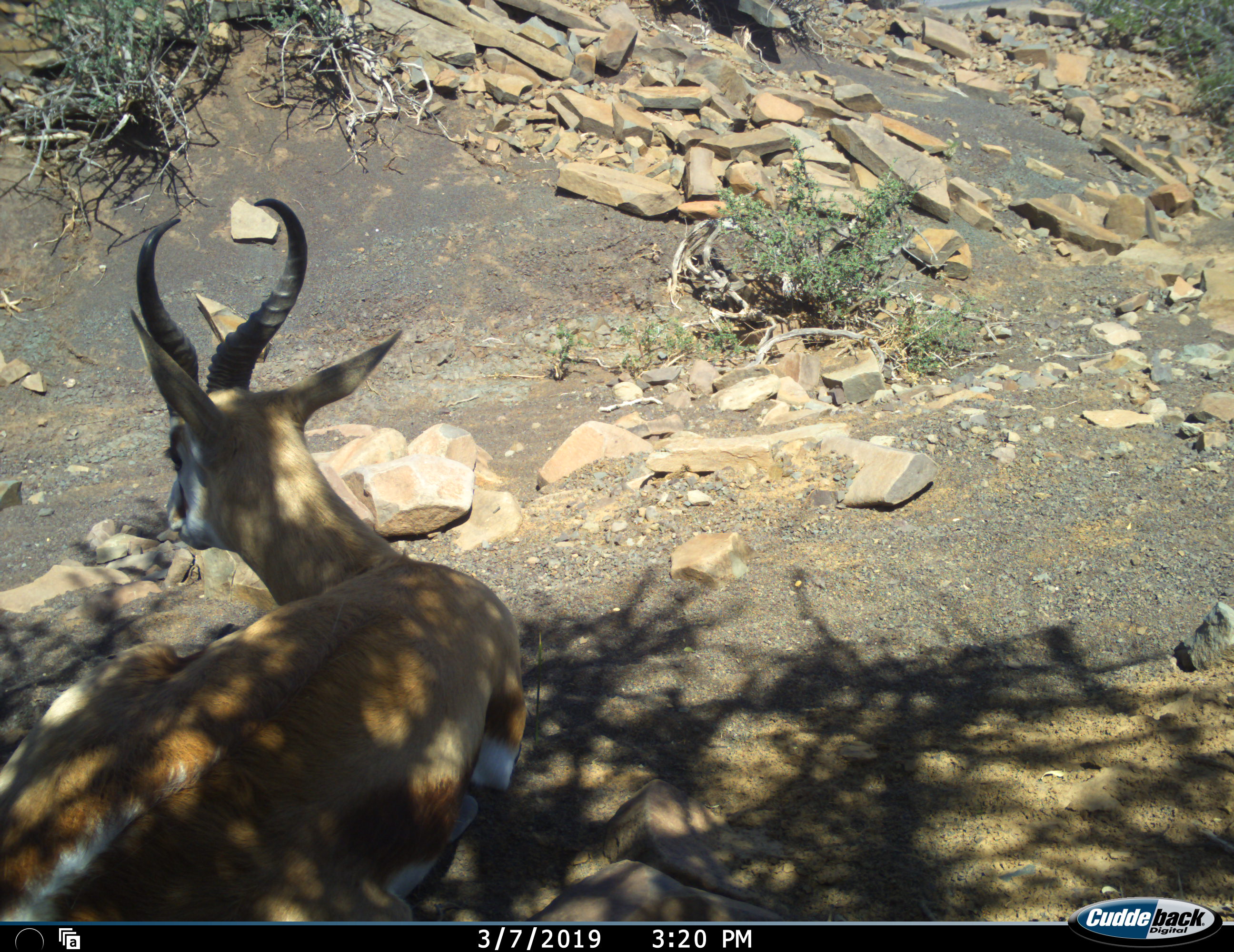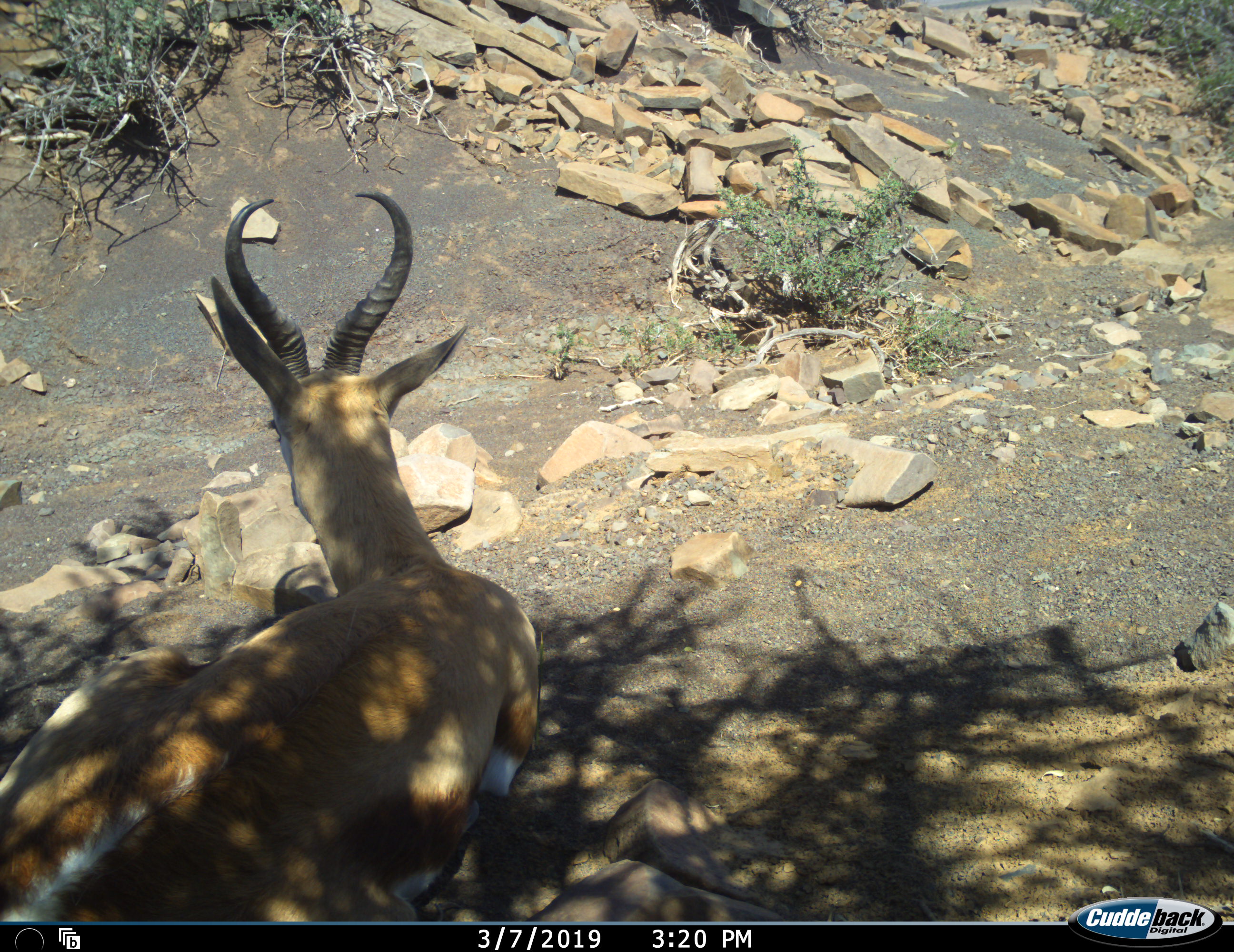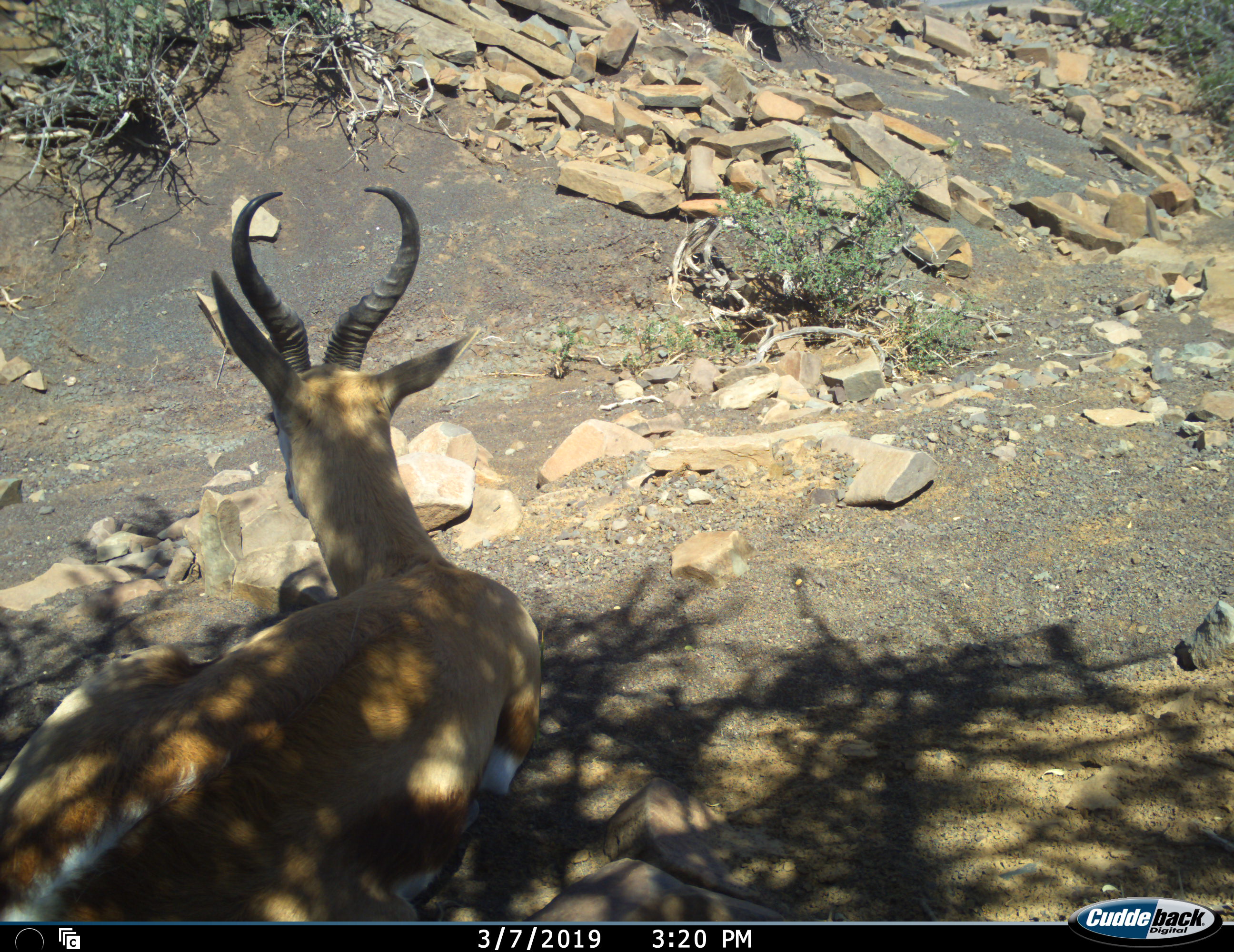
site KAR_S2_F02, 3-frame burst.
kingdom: Animalia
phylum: Chordata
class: Mammalia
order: Artiodactyla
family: Bovidae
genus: Antidorcas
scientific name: Antidorcas marsupialis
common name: springbok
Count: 1.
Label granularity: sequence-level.